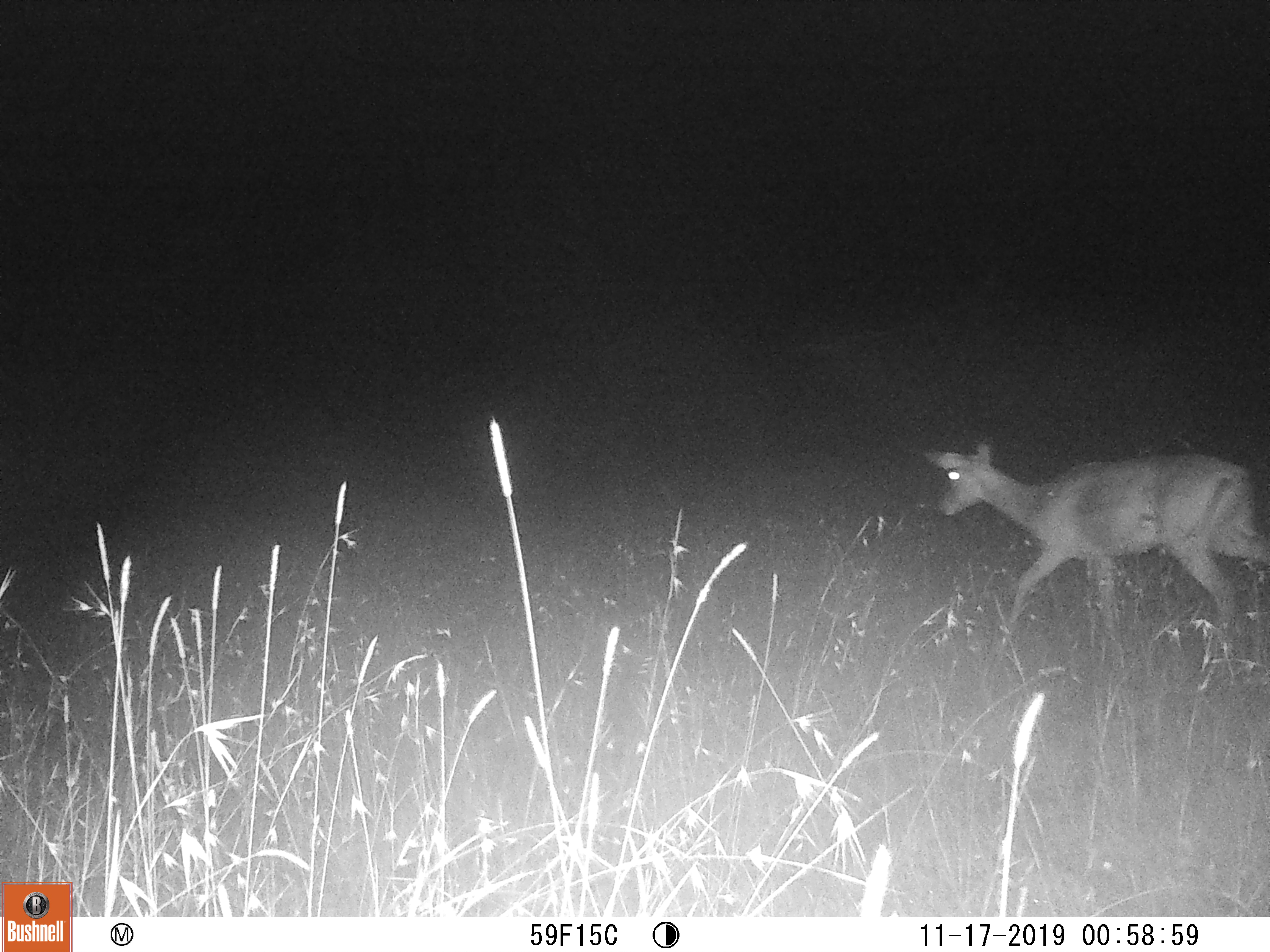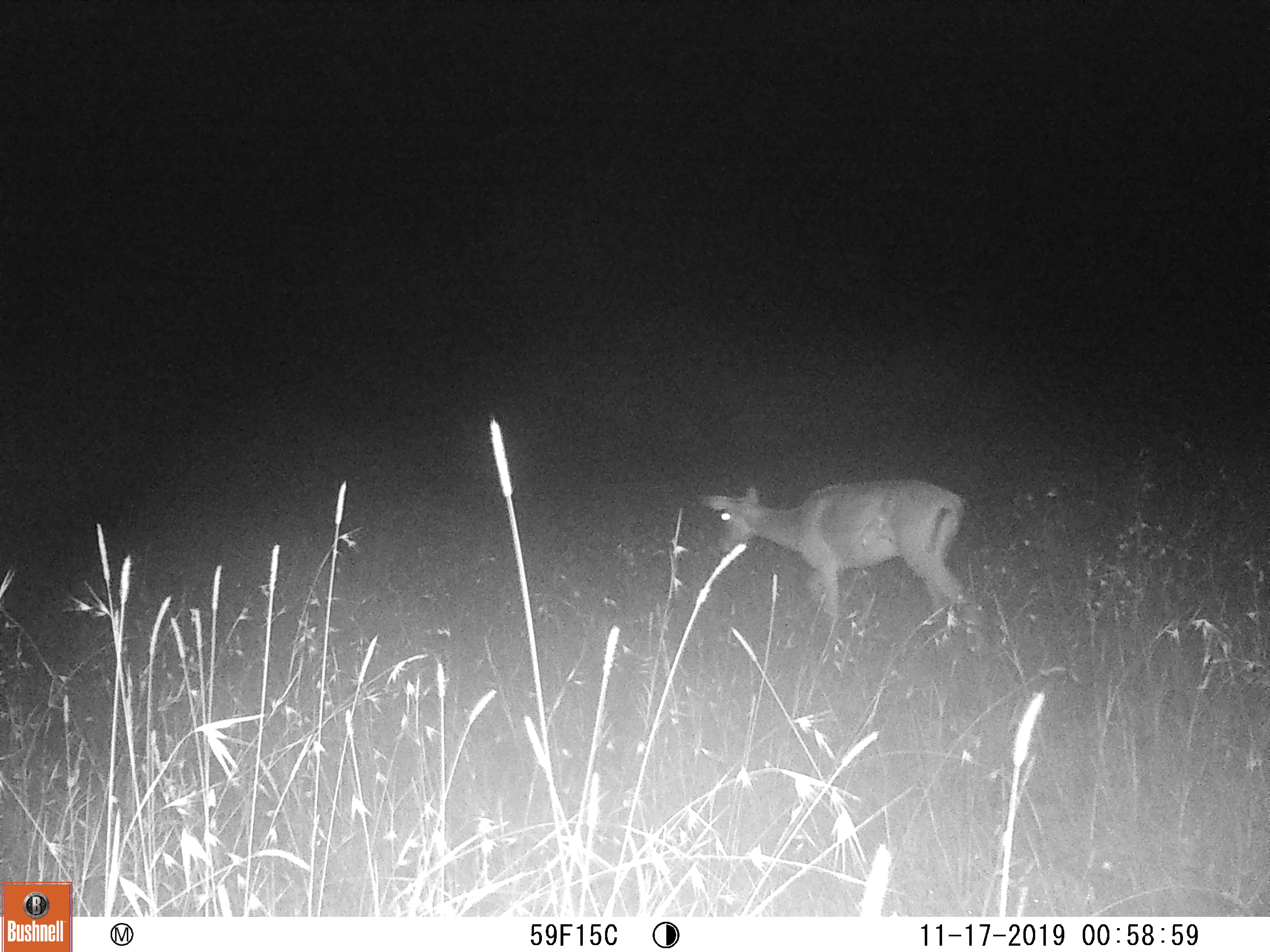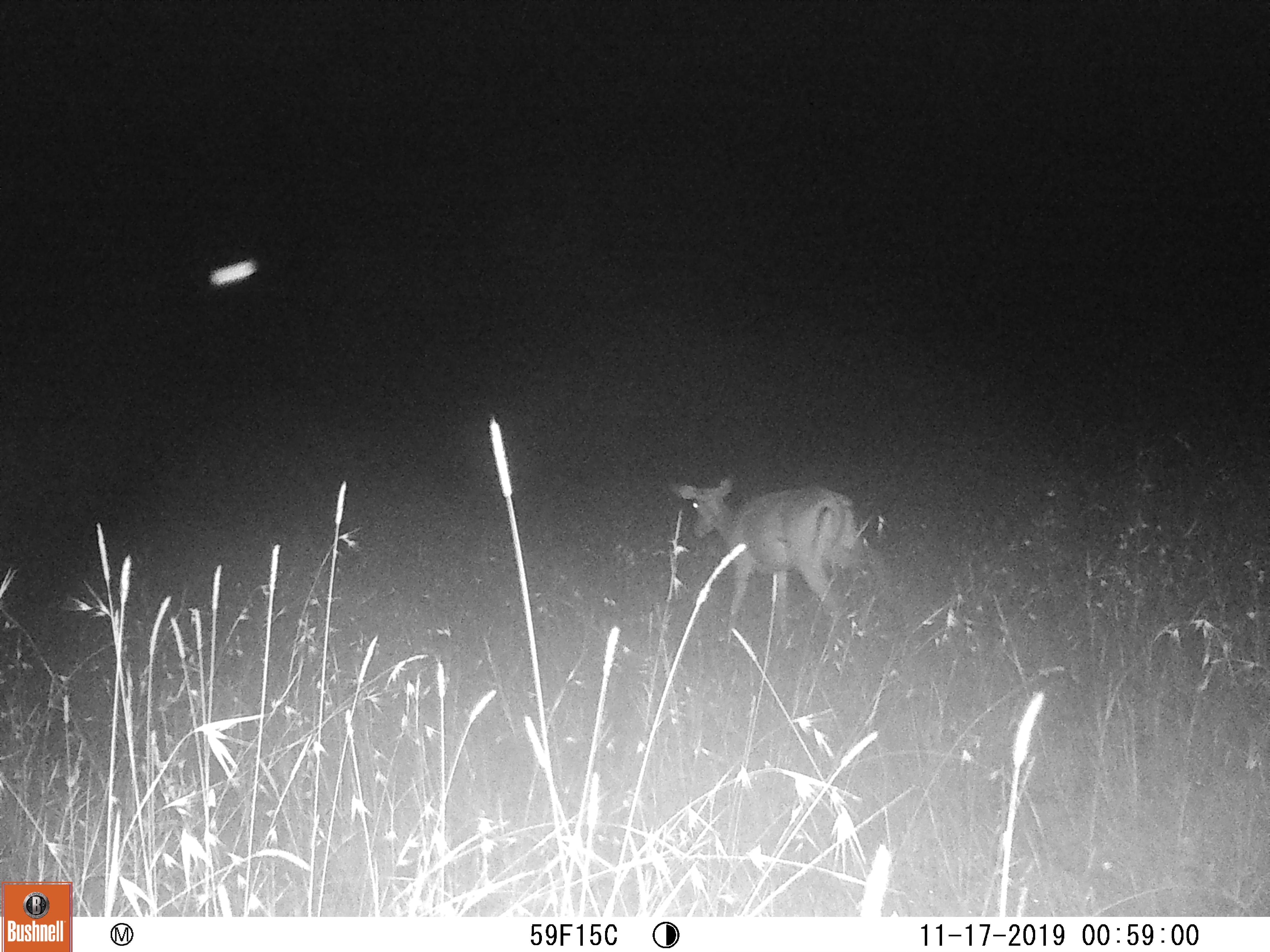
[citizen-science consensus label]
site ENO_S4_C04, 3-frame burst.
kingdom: Animalia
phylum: Chordata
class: Mammalia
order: Artiodactyla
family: Bovidae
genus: Aepyceros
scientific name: Aepyceros melampus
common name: impala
Impala (Aepyceros melampus), count 1. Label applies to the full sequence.